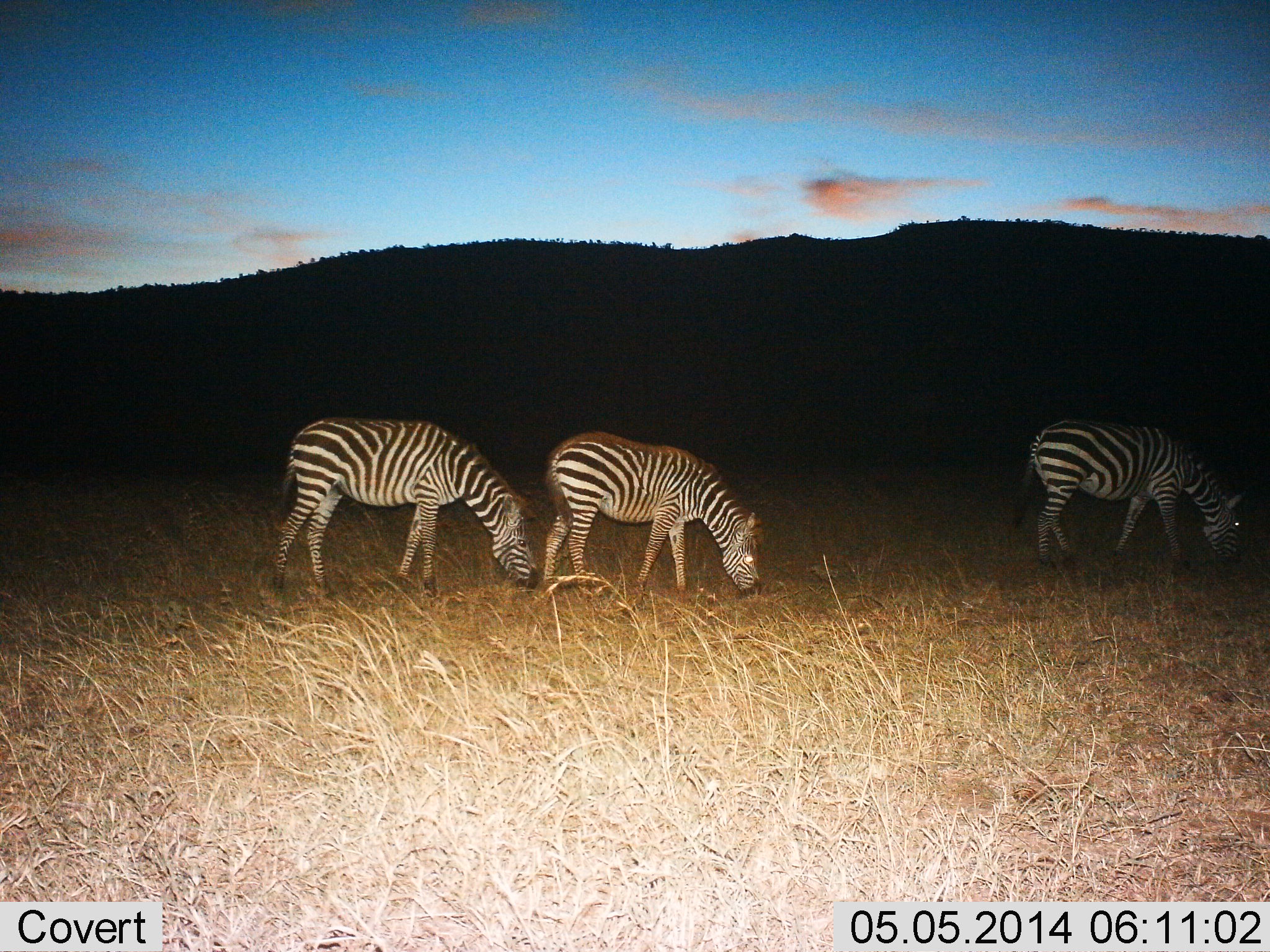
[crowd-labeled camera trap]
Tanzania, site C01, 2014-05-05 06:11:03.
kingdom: Animalia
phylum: Chordata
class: Mammalia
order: Perissodactyla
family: Equidae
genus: Equus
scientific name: Equus quagga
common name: plains zebra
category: zebra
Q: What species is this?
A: Zebra (plains zebra) (Equus quagga).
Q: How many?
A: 3.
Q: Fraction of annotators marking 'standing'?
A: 20%.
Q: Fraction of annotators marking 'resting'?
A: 0%.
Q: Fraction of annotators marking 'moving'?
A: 7%.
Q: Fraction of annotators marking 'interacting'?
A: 0%.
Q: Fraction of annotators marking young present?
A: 2%.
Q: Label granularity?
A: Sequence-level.